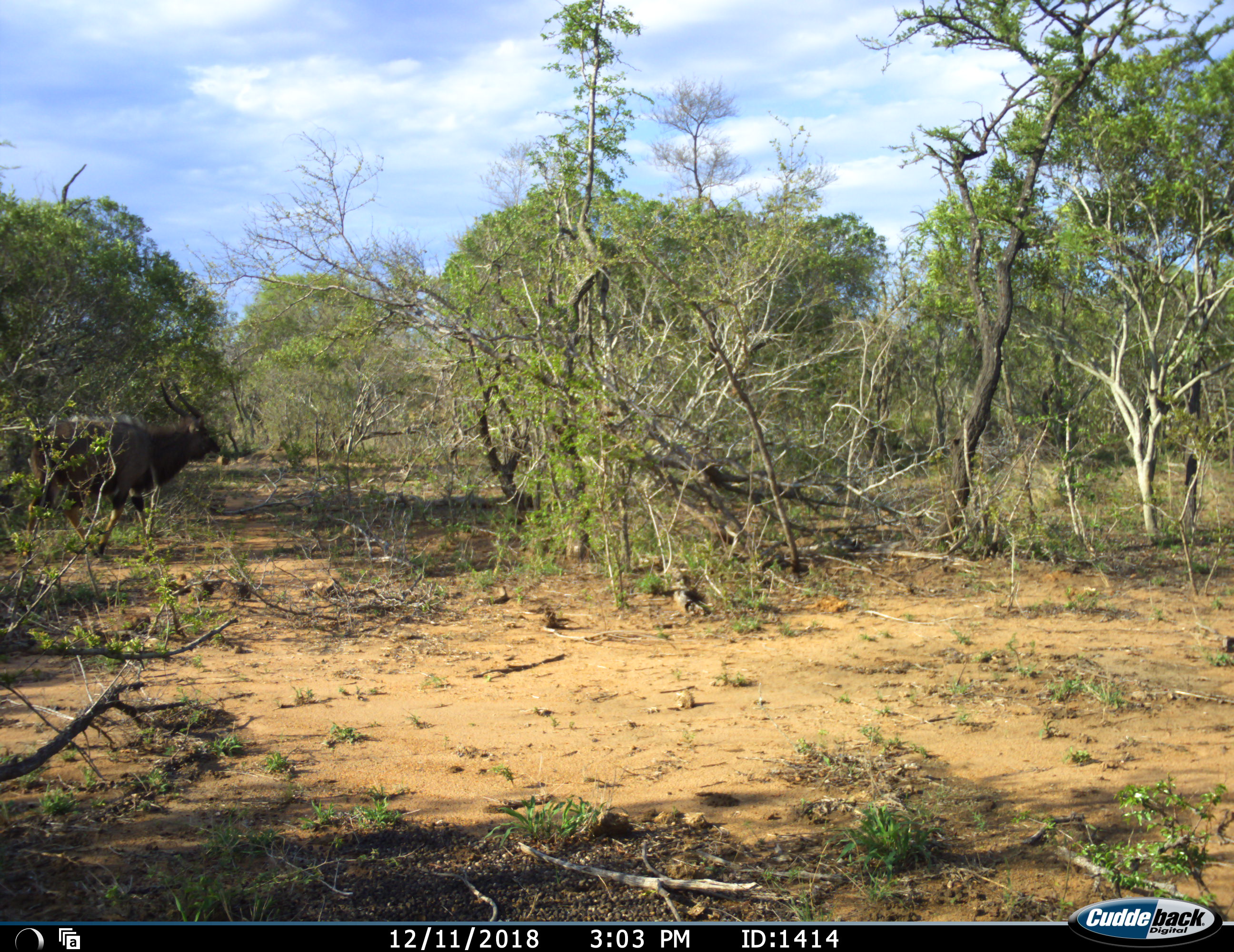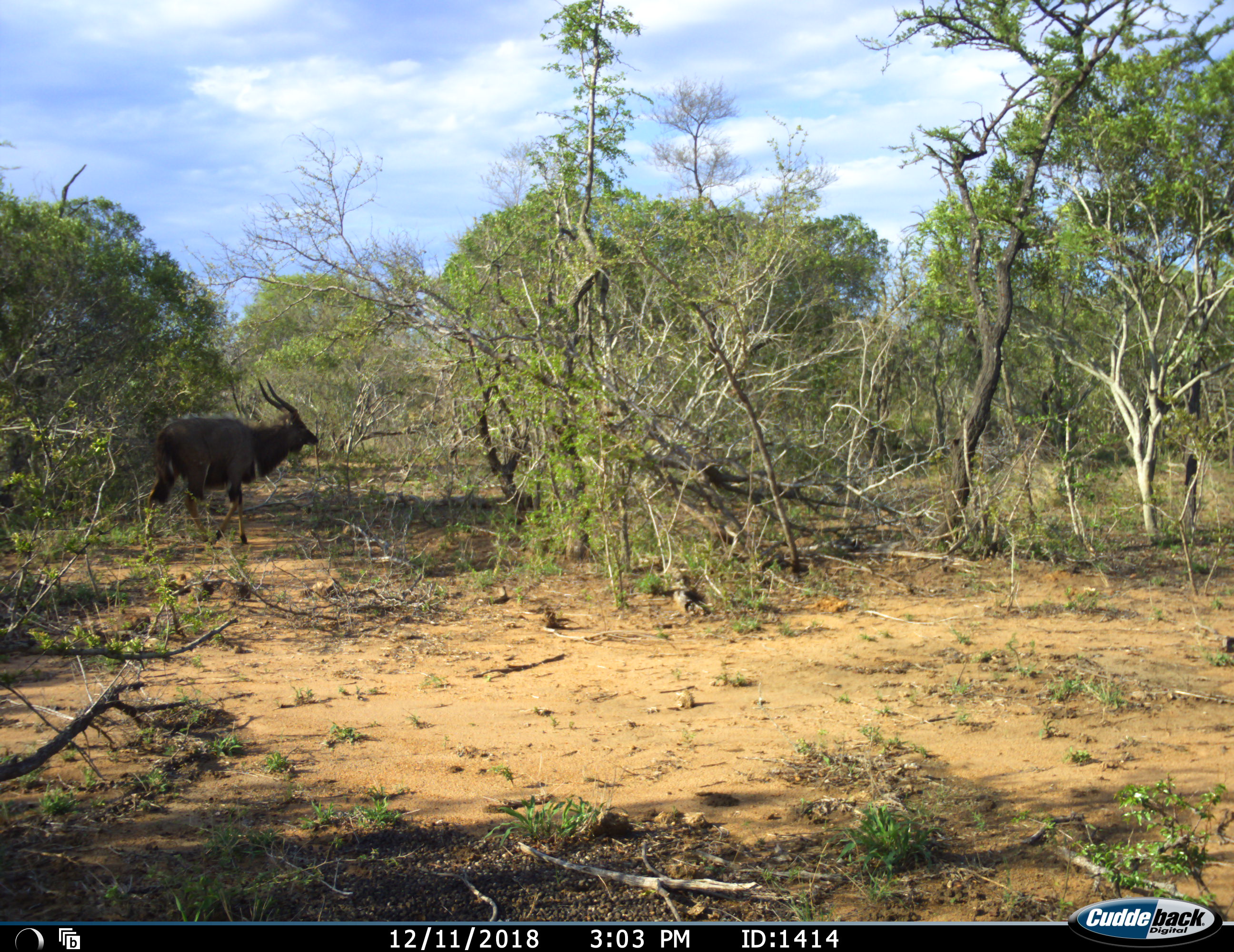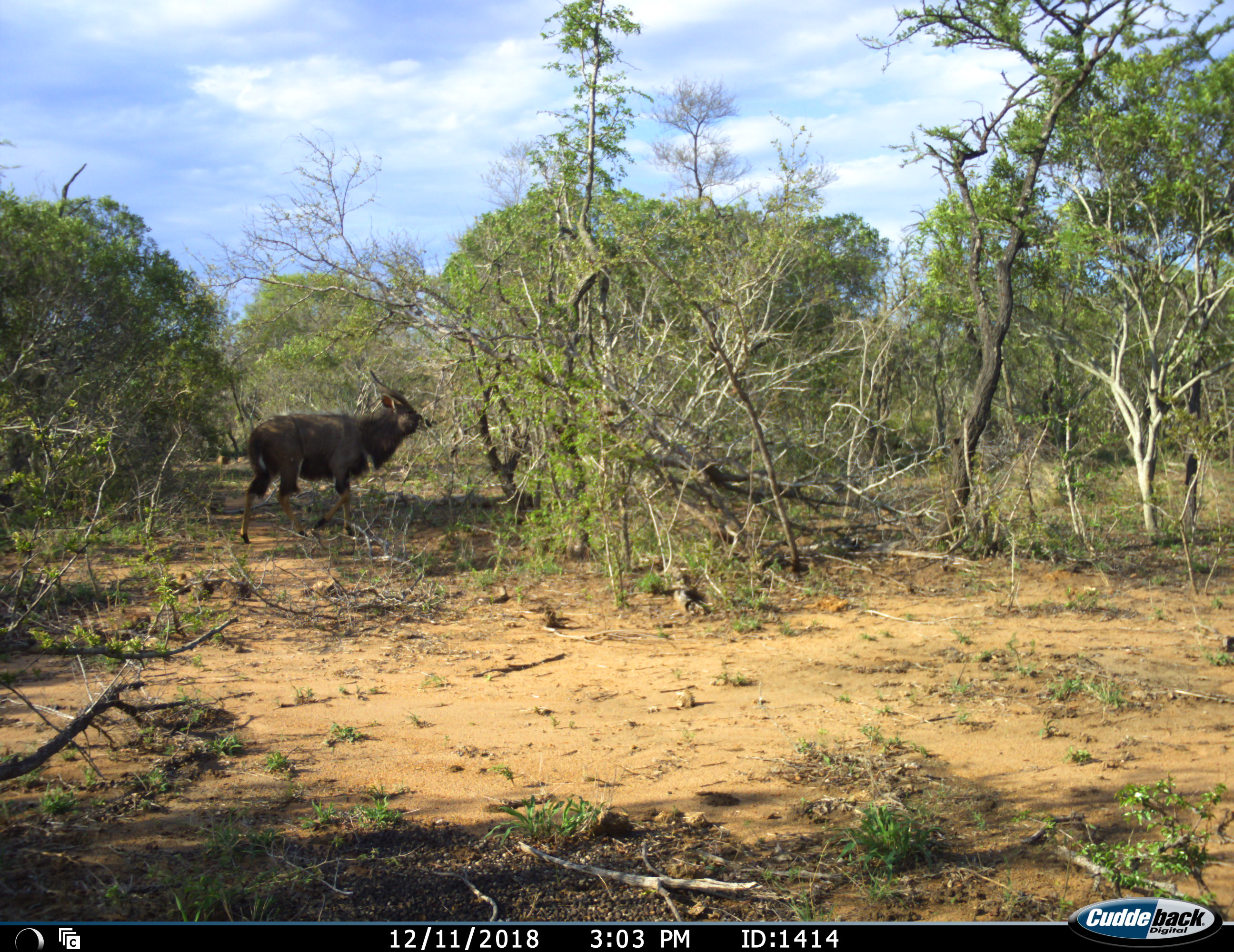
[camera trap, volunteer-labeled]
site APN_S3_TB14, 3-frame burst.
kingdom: Animalia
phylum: Chordata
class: Mammalia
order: Artiodactyla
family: Bovidae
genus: Tragelaphus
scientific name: Tragelaphus angasii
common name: nyala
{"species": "nyala (Tragelaphus angasii)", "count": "1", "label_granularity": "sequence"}